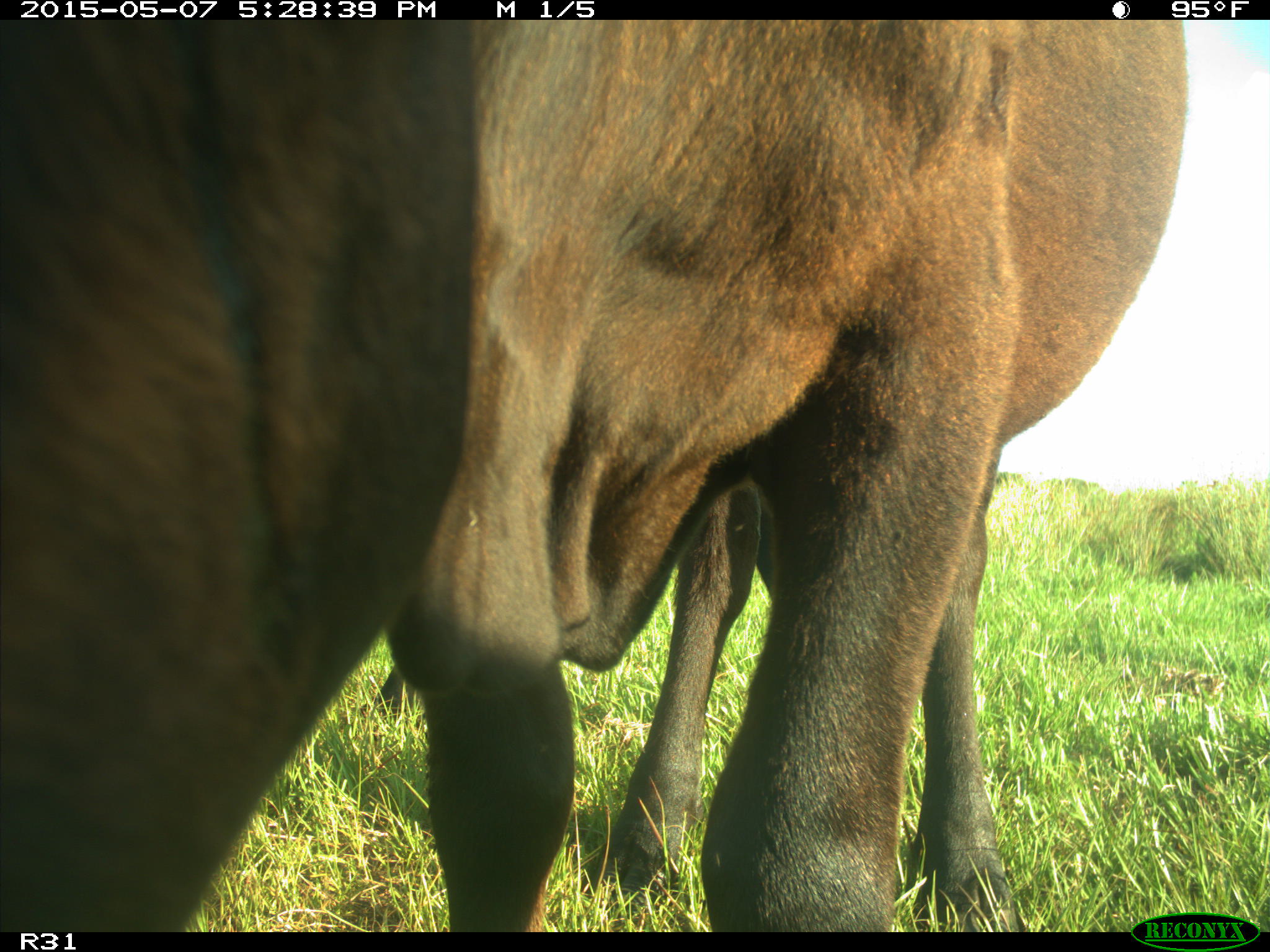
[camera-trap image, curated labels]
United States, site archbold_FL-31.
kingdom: Animalia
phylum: Chordata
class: Mammalia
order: Artiodactyla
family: Bovidae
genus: Bos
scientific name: Bos taurus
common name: domestic cow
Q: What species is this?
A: Bos taurus (domestic cow).